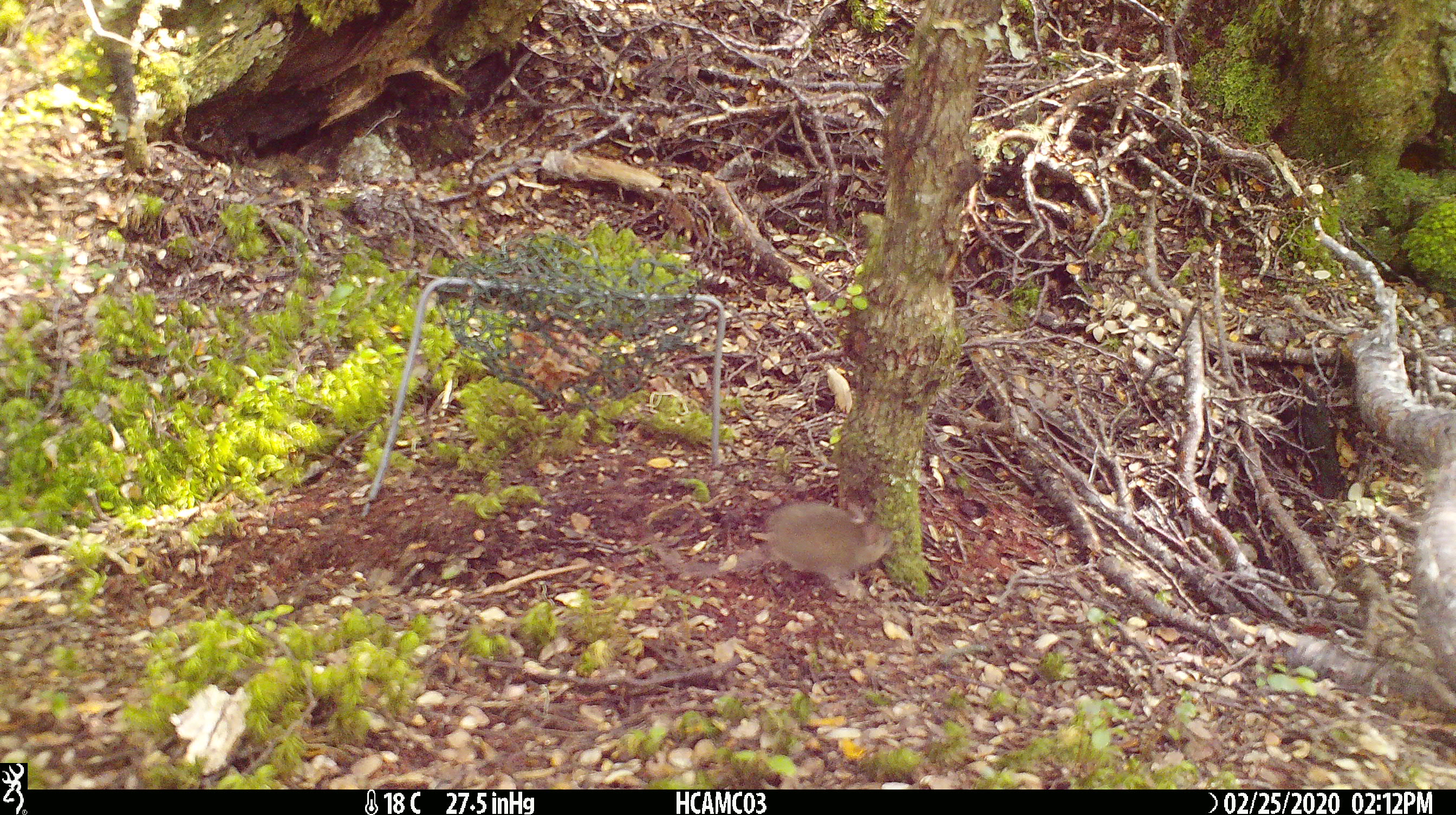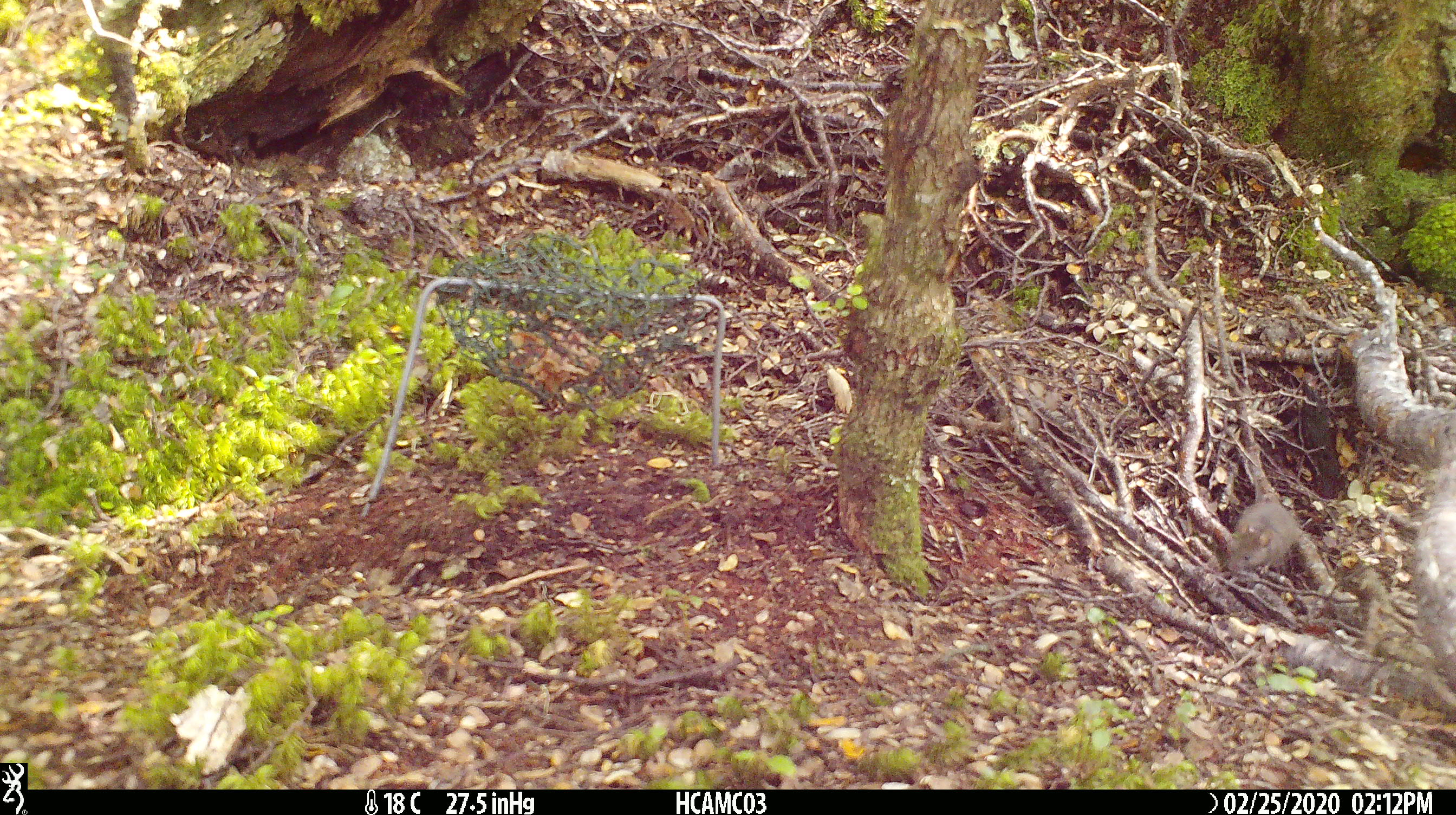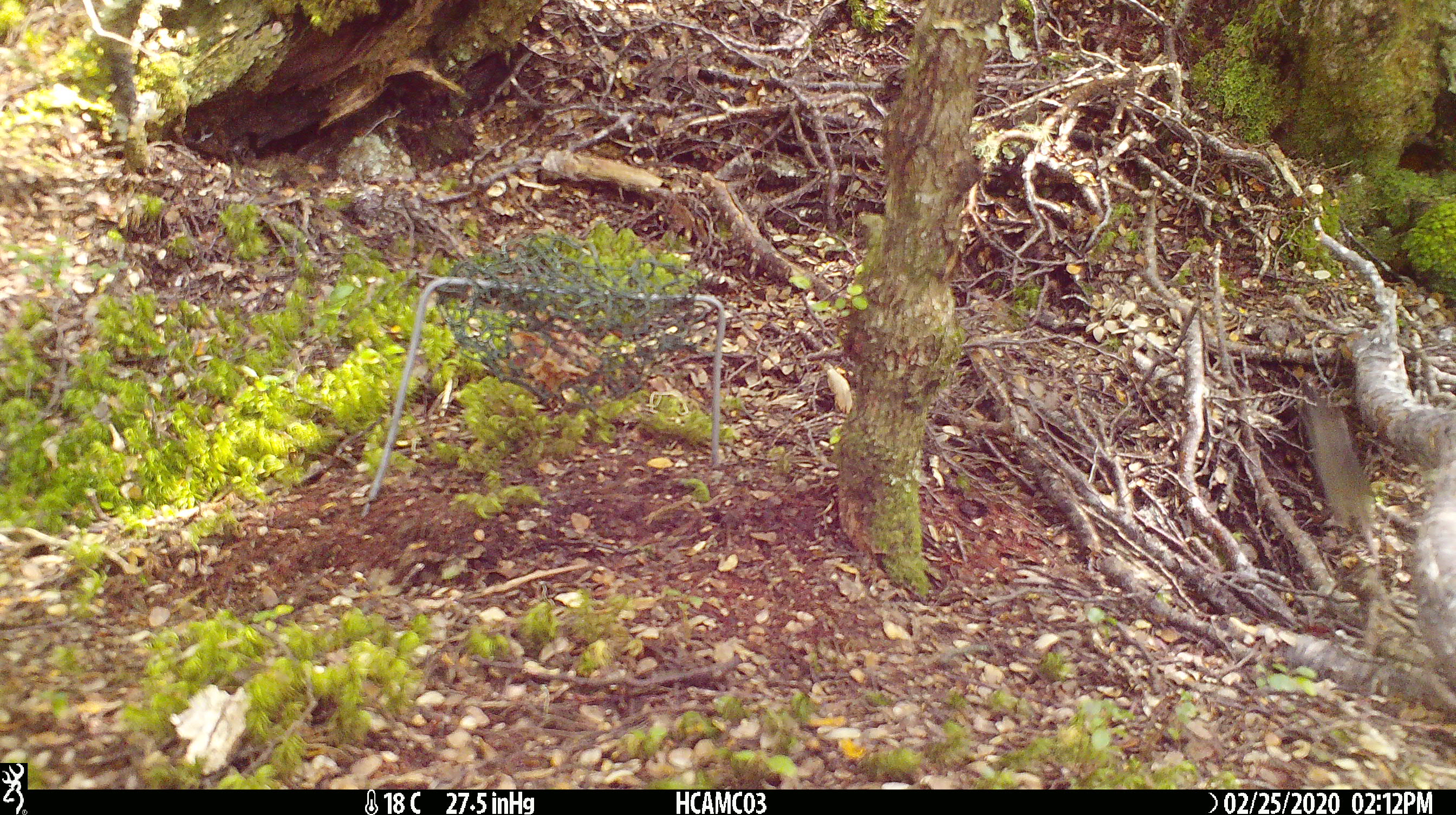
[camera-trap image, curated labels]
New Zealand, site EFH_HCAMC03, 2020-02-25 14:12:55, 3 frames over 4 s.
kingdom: Animalia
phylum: Chordata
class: Mammalia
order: Rodentia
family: Muridae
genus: Mus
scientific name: Mus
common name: mouse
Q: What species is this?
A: Mouse (Mus).